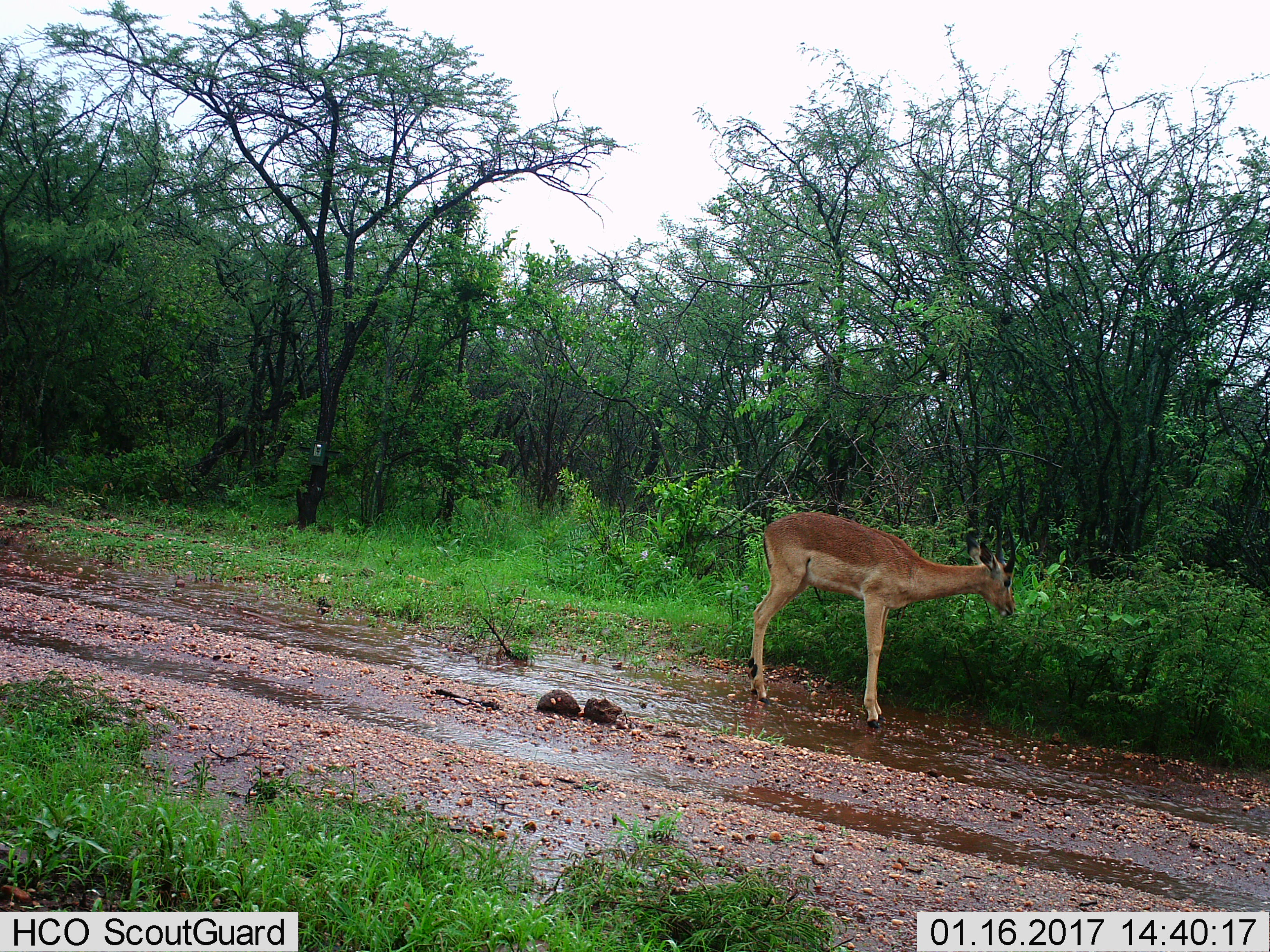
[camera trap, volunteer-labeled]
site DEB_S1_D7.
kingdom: Animalia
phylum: Chordata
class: Mammalia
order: Artiodactyla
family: Bovidae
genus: Aepyceros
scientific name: Aepyceros melampus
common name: impala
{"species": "impala (Aepyceros melampus)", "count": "1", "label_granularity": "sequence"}